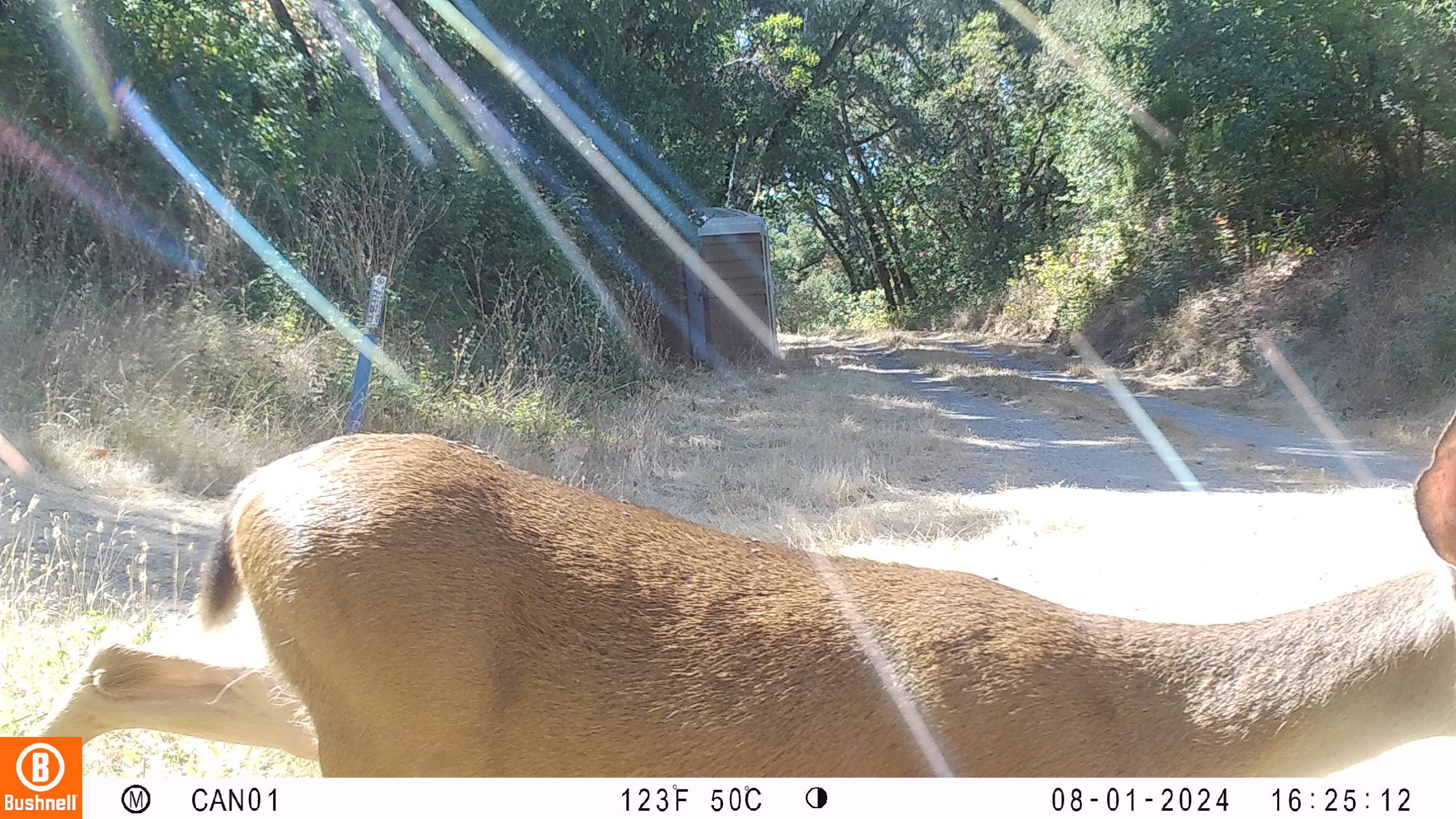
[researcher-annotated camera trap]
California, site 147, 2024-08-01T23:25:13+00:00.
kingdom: Animalia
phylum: Chordata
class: Mammalia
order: Artiodactyla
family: Cervidae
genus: Odocoileus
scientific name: Odocoileus hemionus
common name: mule deer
Mule deer (Odocoileus hemionus).